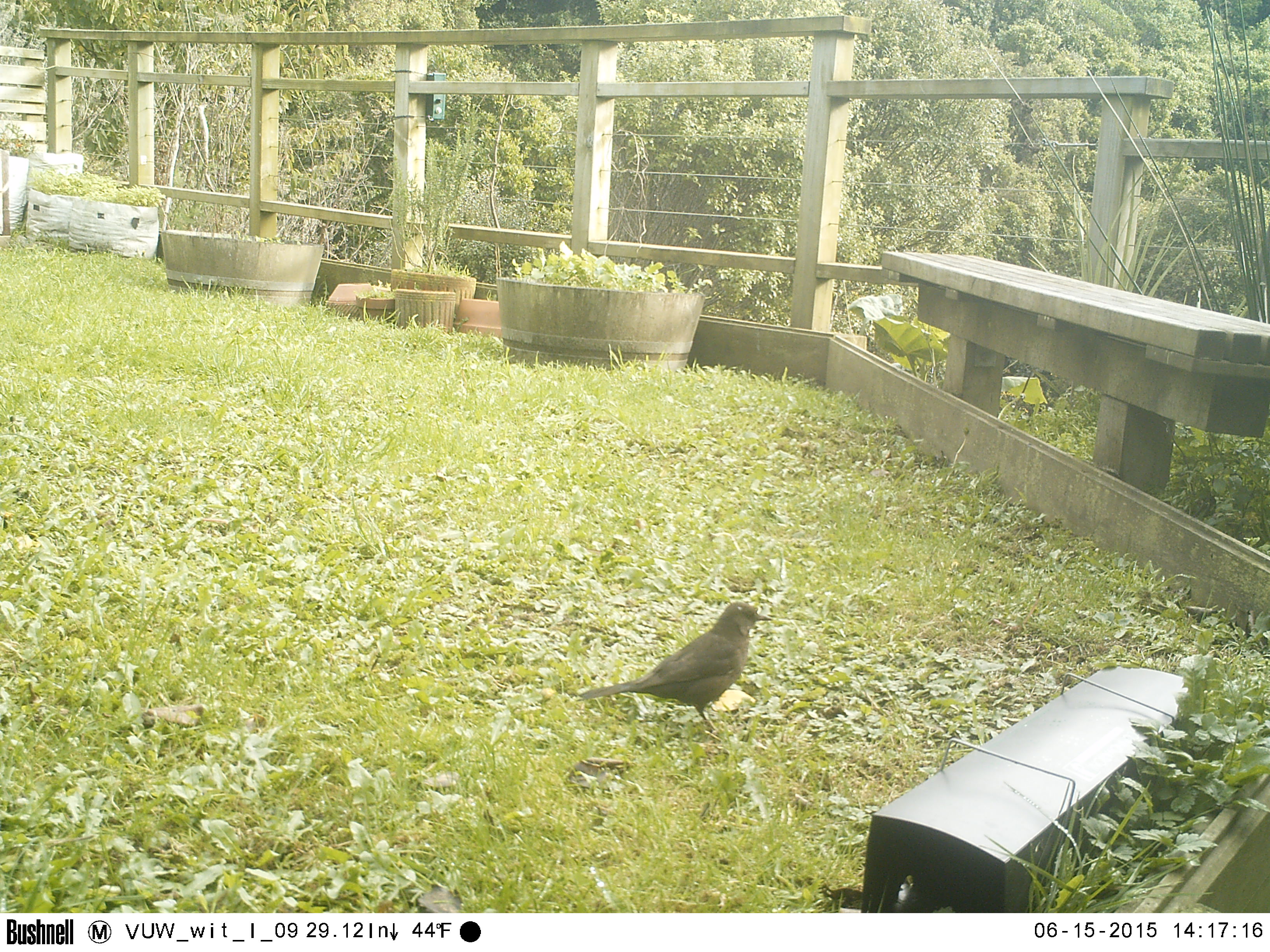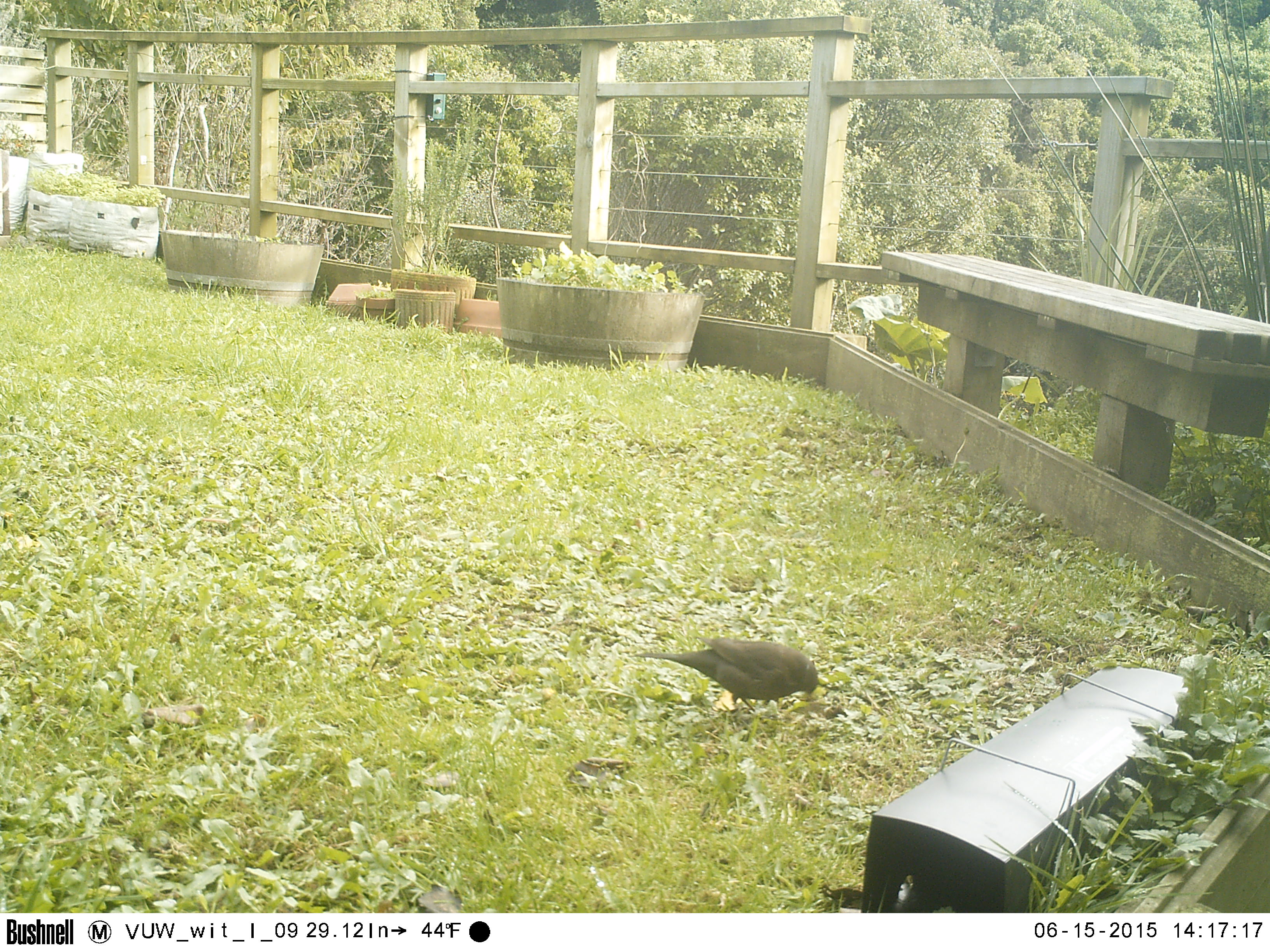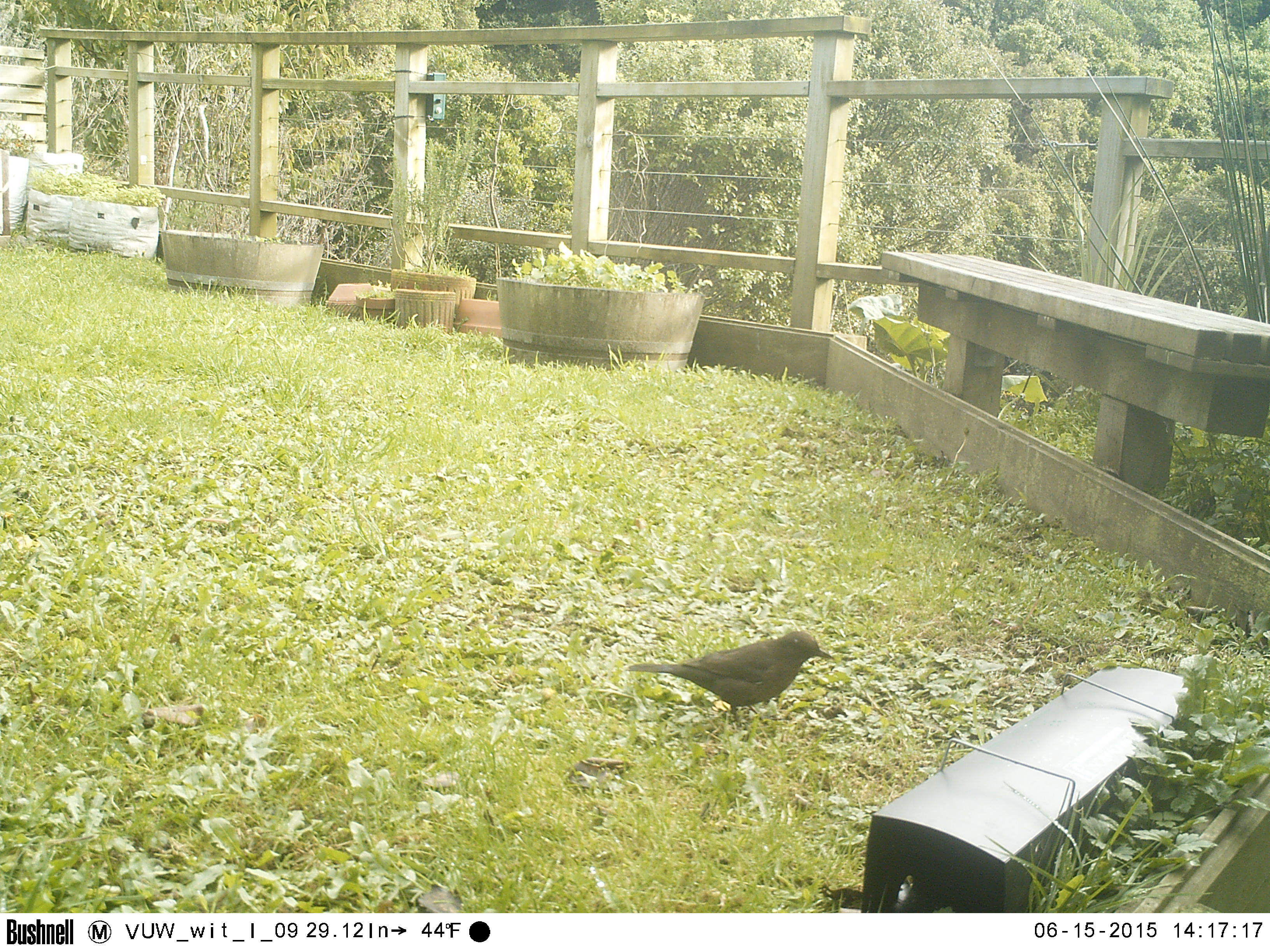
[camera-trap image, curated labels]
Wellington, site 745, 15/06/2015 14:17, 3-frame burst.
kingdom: Animalia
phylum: Chordata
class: Aves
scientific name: Aves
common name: bird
Bird (Aves).